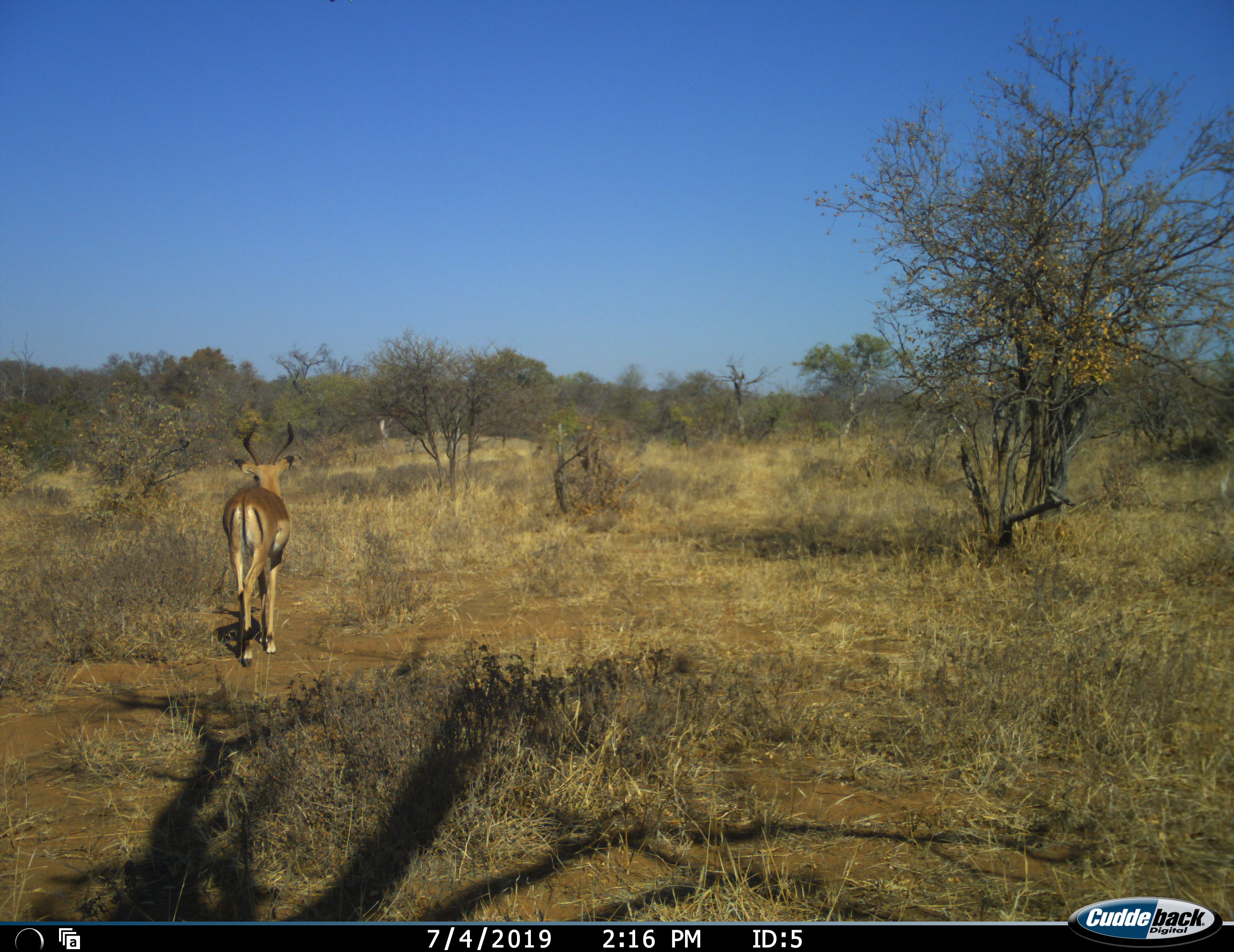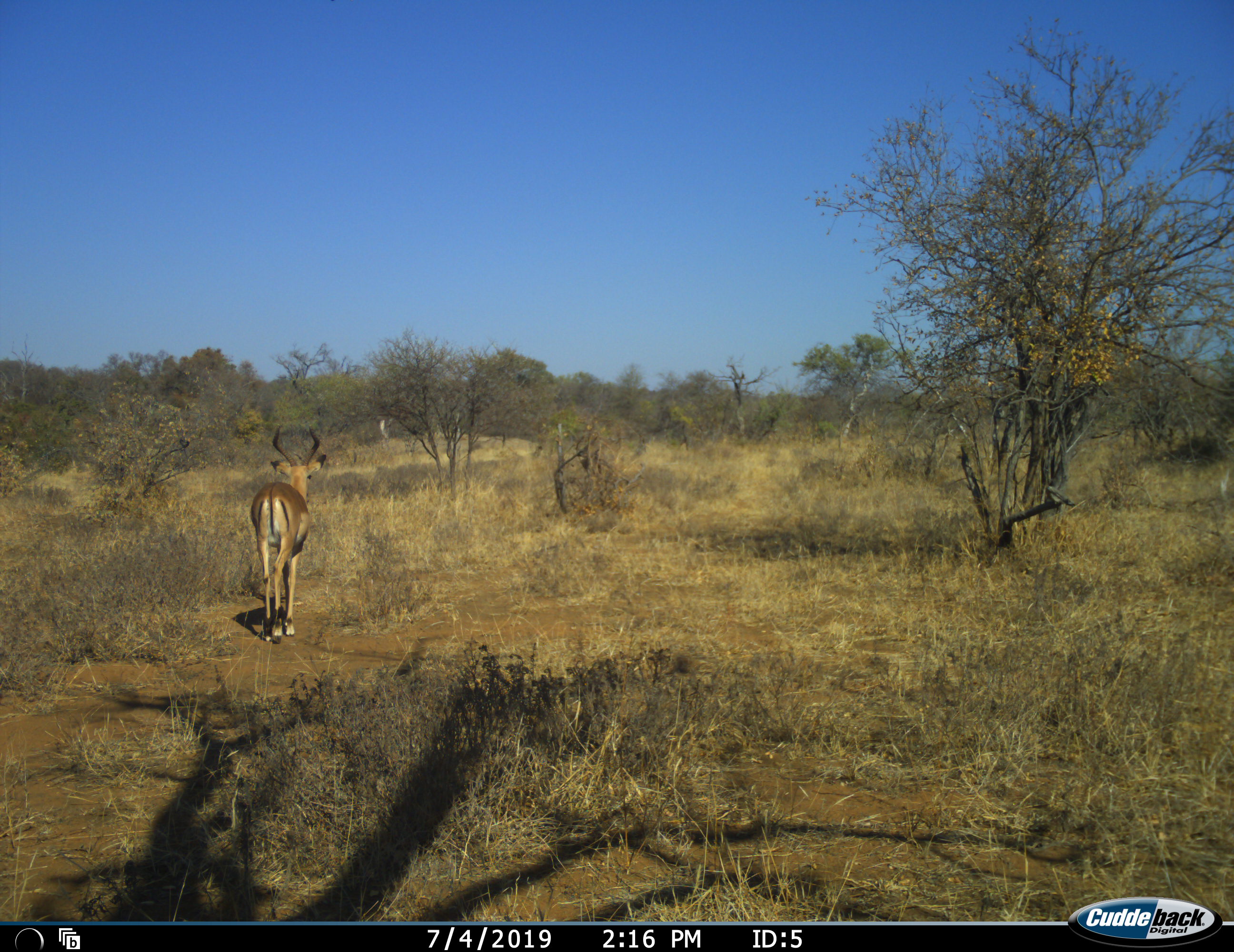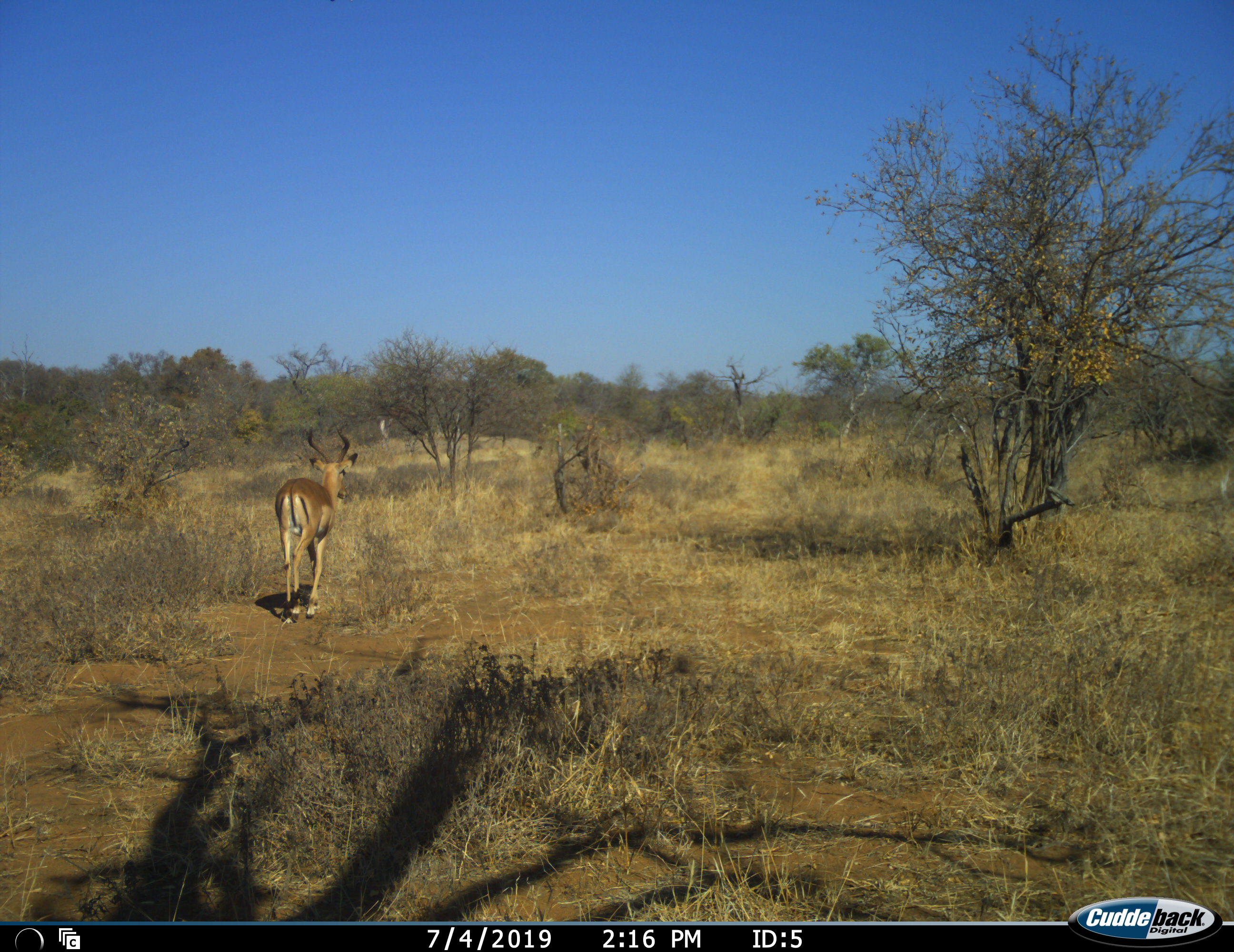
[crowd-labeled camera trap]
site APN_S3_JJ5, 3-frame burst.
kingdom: Animalia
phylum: Chordata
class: Mammalia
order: Artiodactyla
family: Bovidae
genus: Aepyceros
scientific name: Aepyceros melampus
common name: impala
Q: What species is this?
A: Impala (Aepyceros melampus).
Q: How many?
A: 1.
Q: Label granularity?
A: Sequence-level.